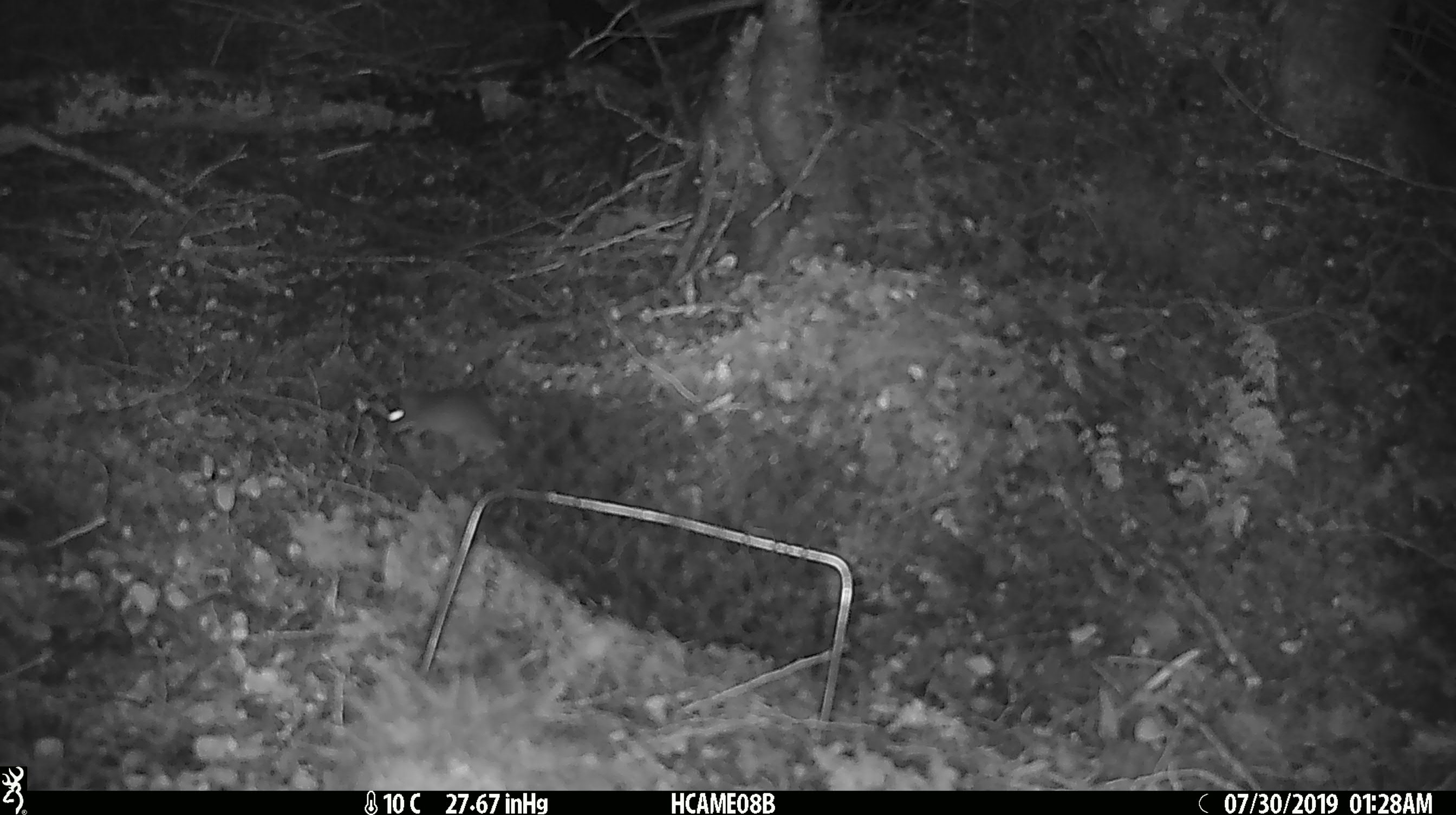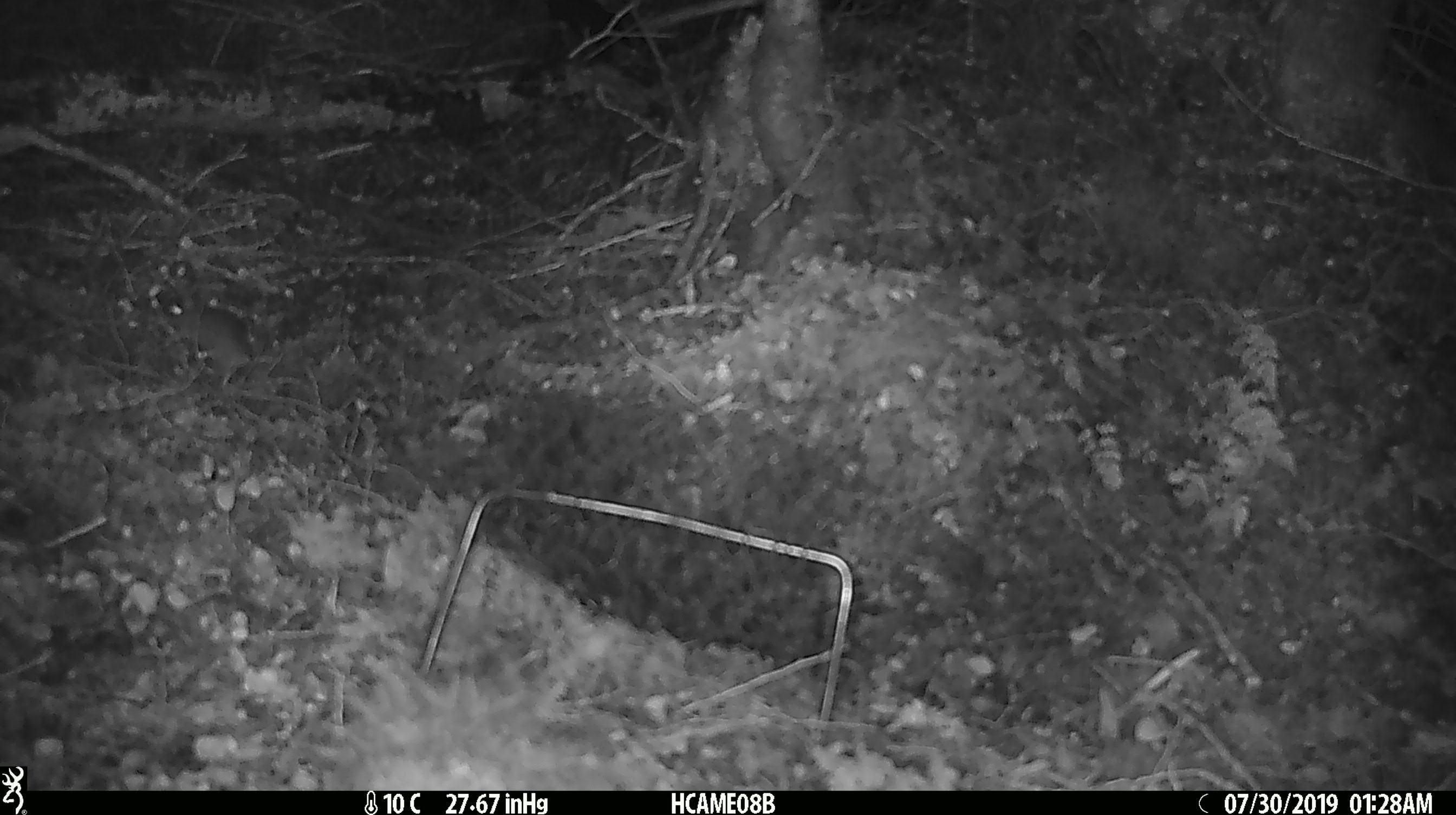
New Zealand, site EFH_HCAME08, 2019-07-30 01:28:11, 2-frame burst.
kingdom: Animalia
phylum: Chordata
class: Mammalia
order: Rodentia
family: Muridae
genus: Mus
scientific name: Mus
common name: mouse